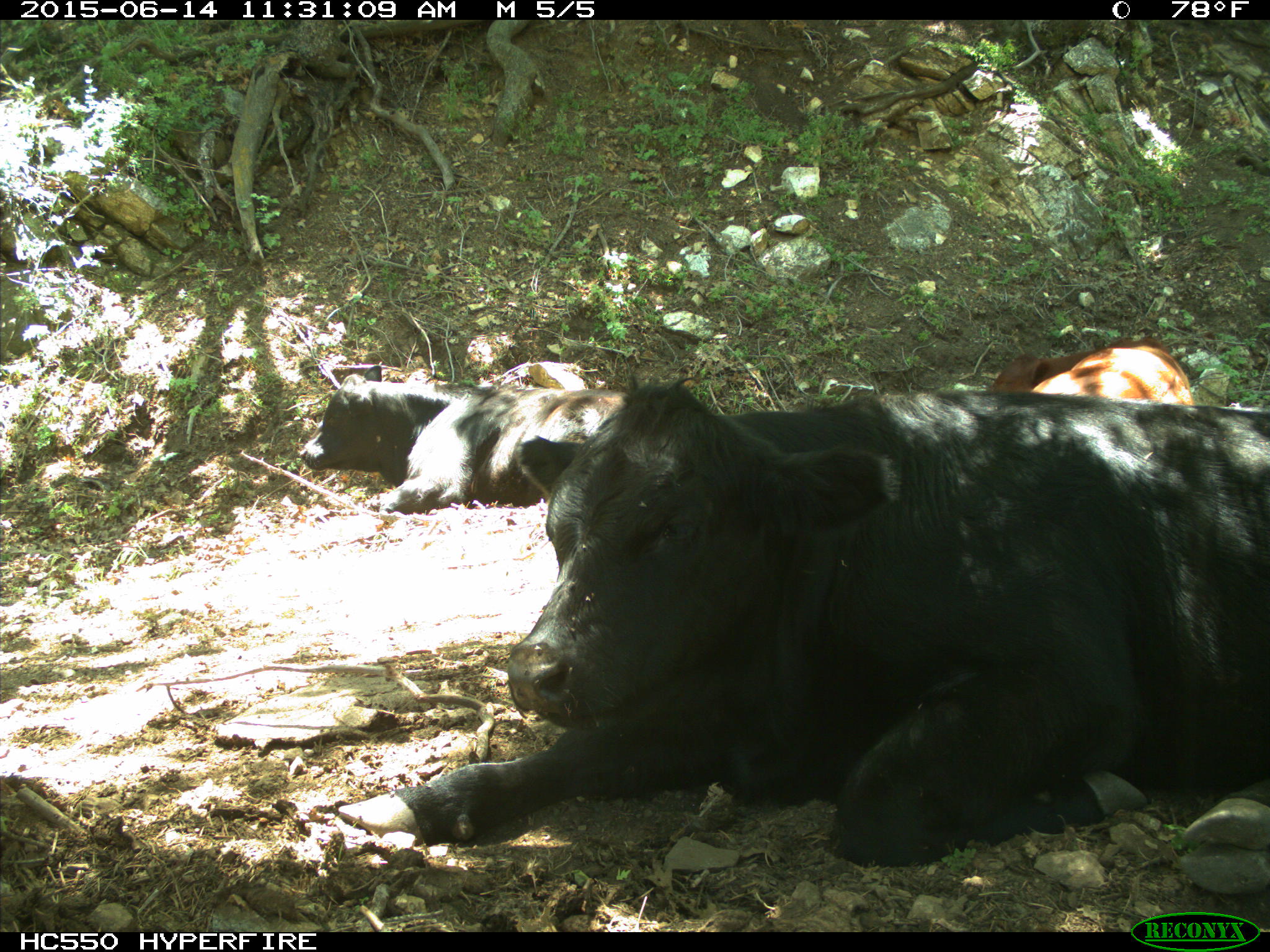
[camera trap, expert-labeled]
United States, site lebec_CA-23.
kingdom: Animalia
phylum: Chordata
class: Mammalia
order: Artiodactyla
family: Bovidae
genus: Bos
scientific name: Bos taurus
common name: domestic cow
Bos taurus (domestic cow).